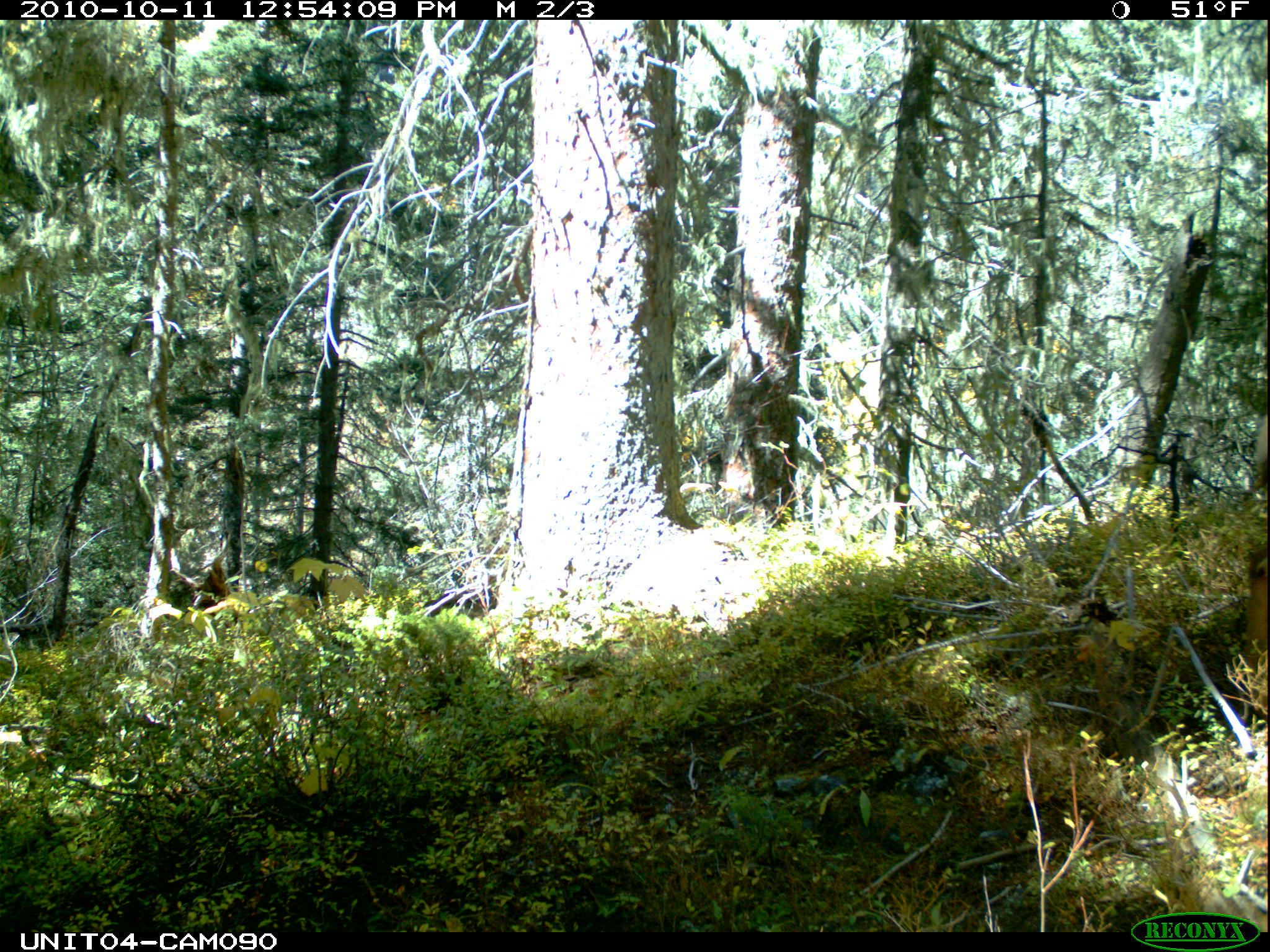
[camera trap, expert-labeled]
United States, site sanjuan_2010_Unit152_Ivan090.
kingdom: Animalia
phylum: Chordata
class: Mammalia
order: Artiodactyla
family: Cervidae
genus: Odocoileus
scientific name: Odocoileus hemionus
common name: mule deer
Odocoileus hemionus (mule deer).